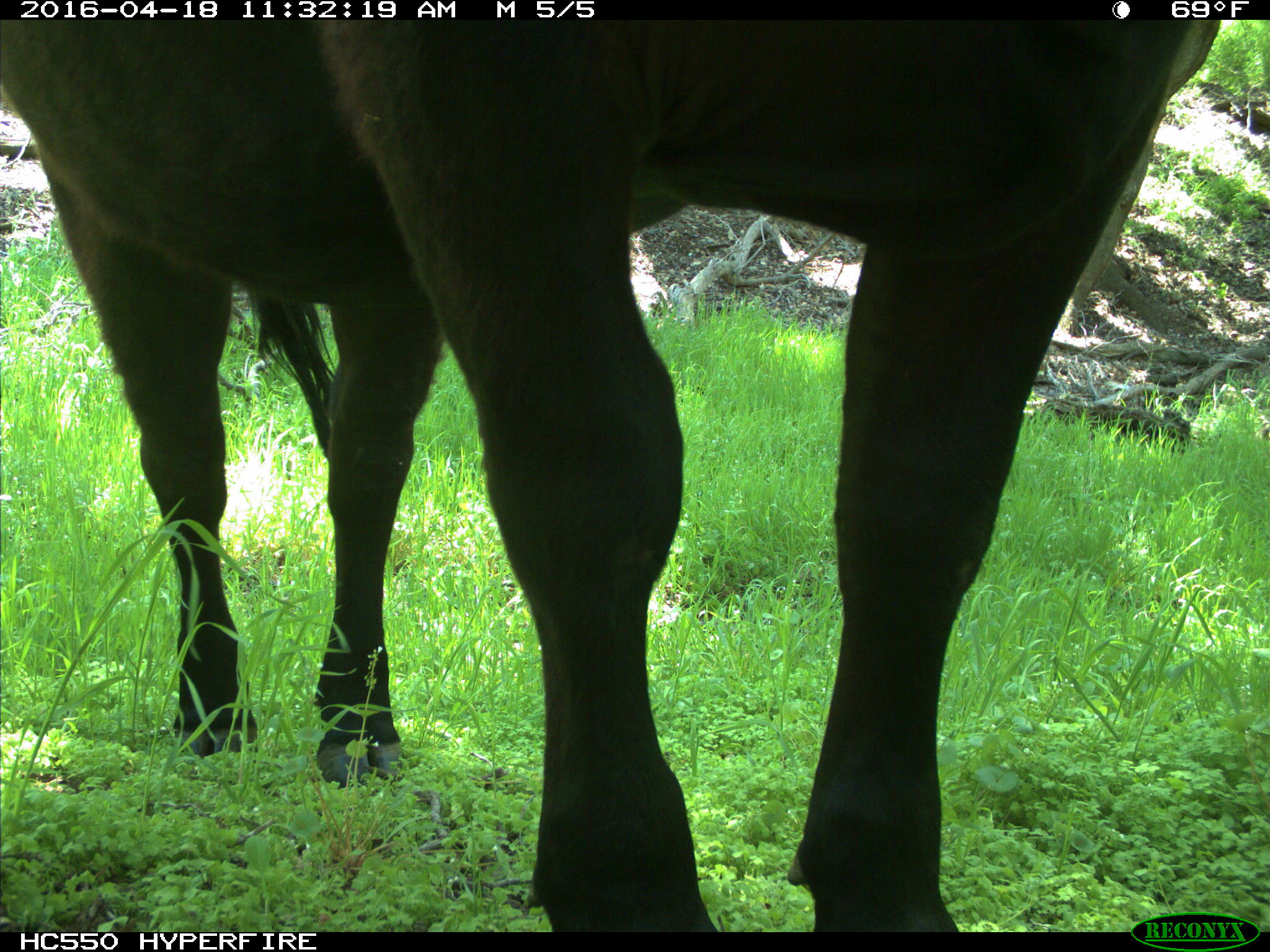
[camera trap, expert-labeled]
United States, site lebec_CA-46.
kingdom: Animalia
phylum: Chordata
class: Mammalia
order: Artiodactyla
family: Bovidae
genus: Bos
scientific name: Bos taurus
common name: domestic cow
Bos taurus (domestic cow).